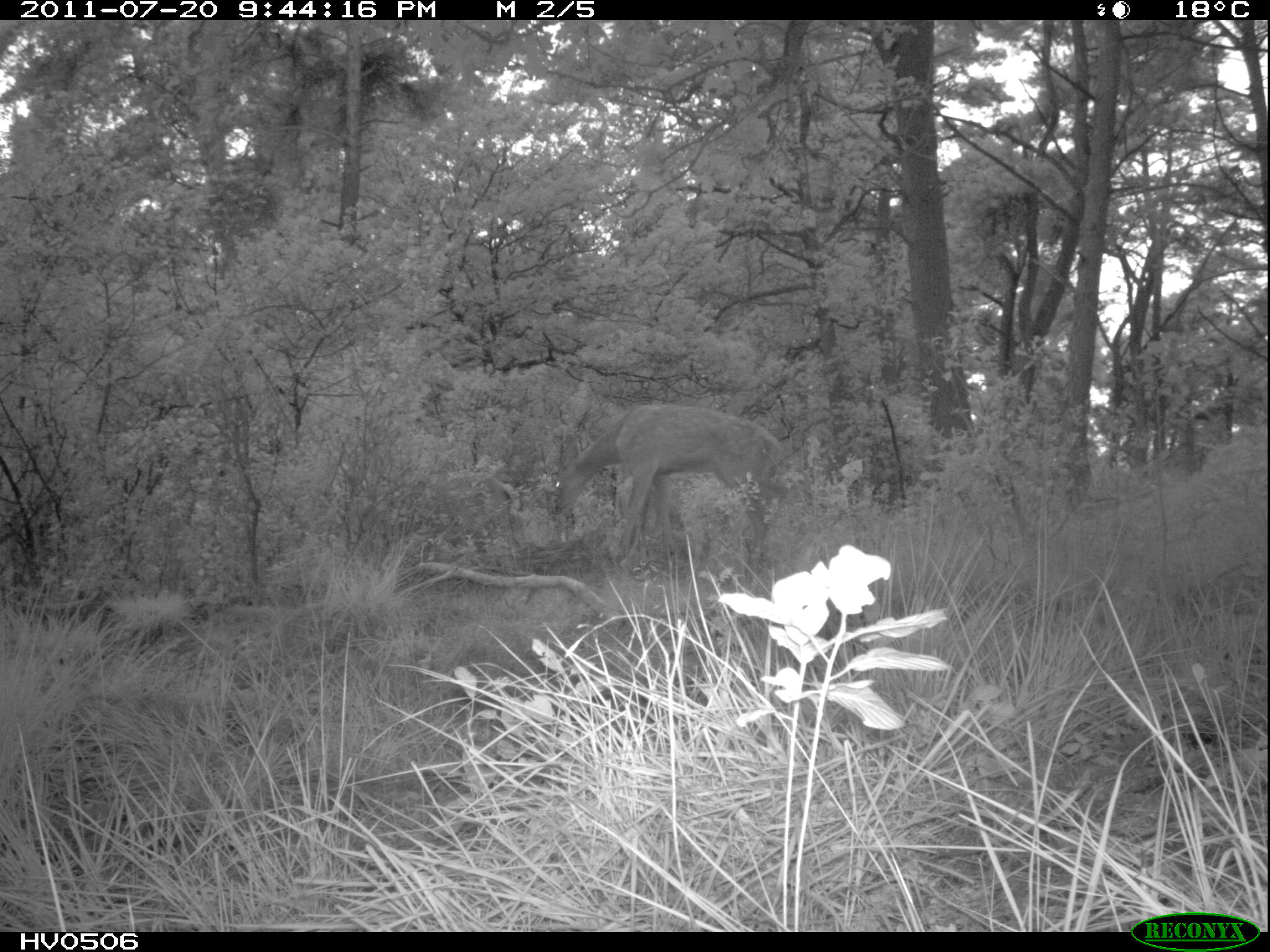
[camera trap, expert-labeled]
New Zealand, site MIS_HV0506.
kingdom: Animalia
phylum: Chordata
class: Mammalia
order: Artiodactyla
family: Cervidae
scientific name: Cervidae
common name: deer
Deer (Cervidae).